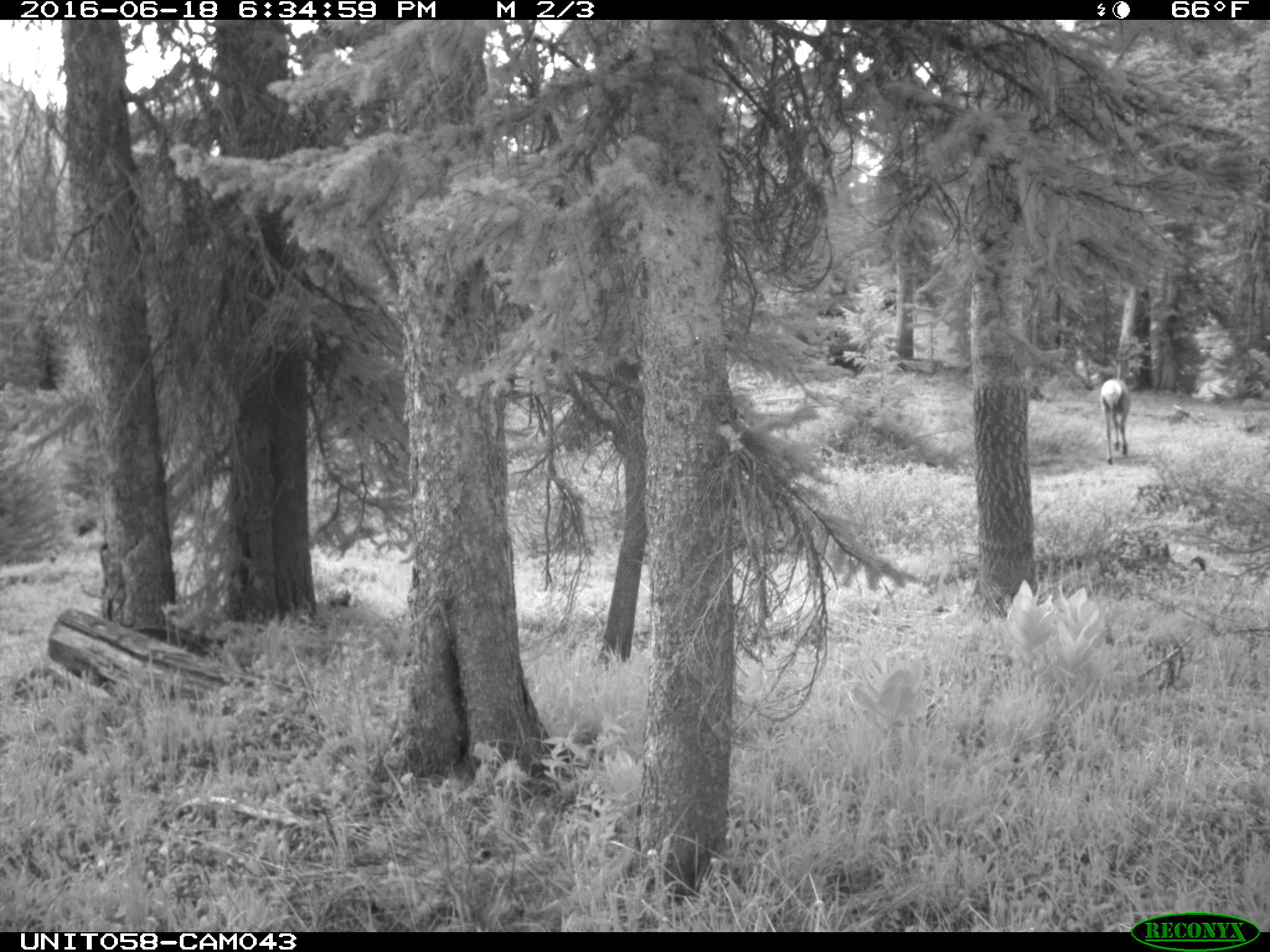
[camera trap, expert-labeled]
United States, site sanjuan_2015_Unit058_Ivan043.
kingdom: Animalia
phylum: Chordata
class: Mammalia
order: Artiodactyla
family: Cervidae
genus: Cervus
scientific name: Cervus elaphus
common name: red deer